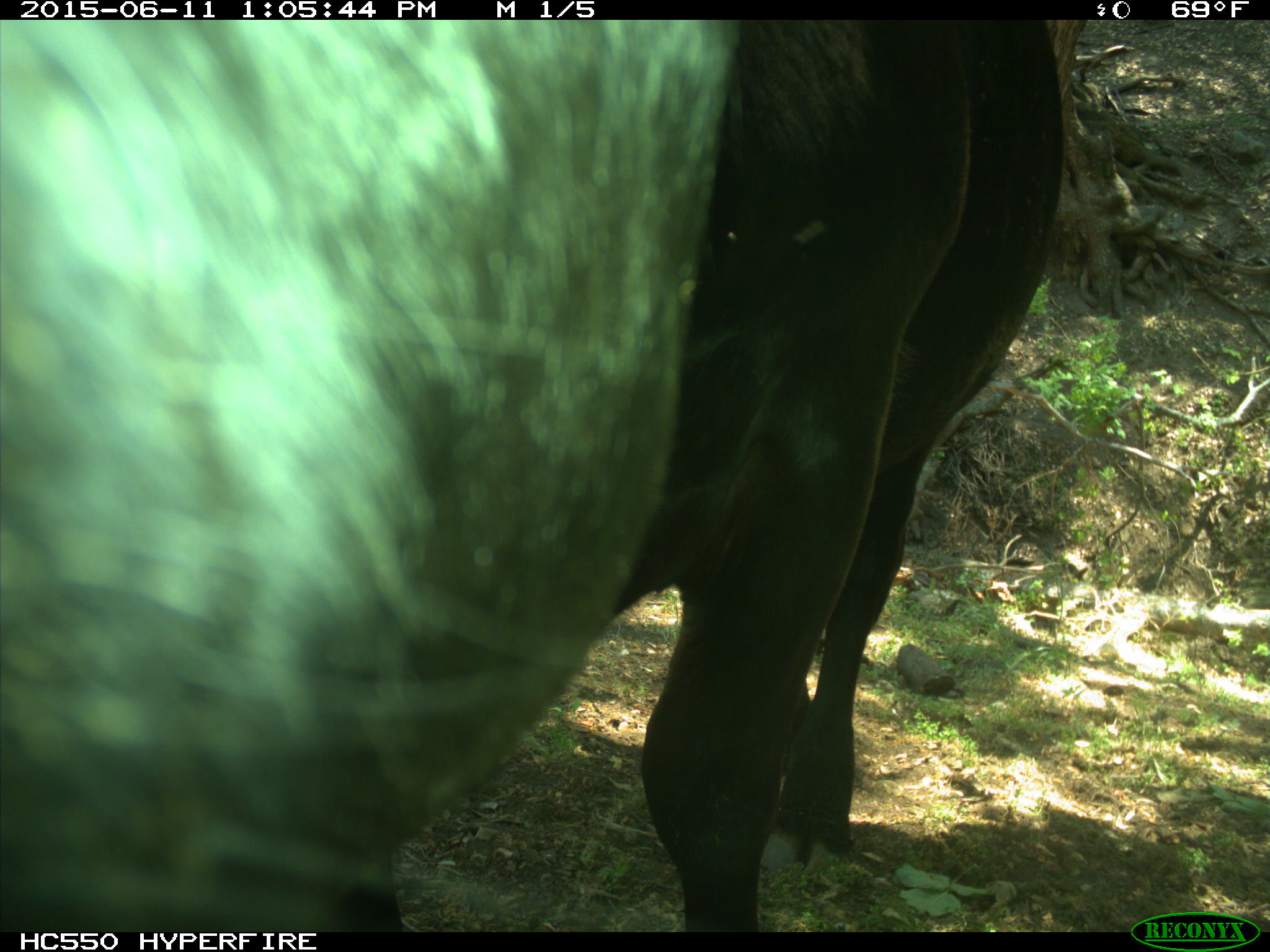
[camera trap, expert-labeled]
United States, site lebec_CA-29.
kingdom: Animalia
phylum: Chordata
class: Mammalia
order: Artiodactyla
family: Bovidae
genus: Bos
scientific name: Bos taurus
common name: domestic cow